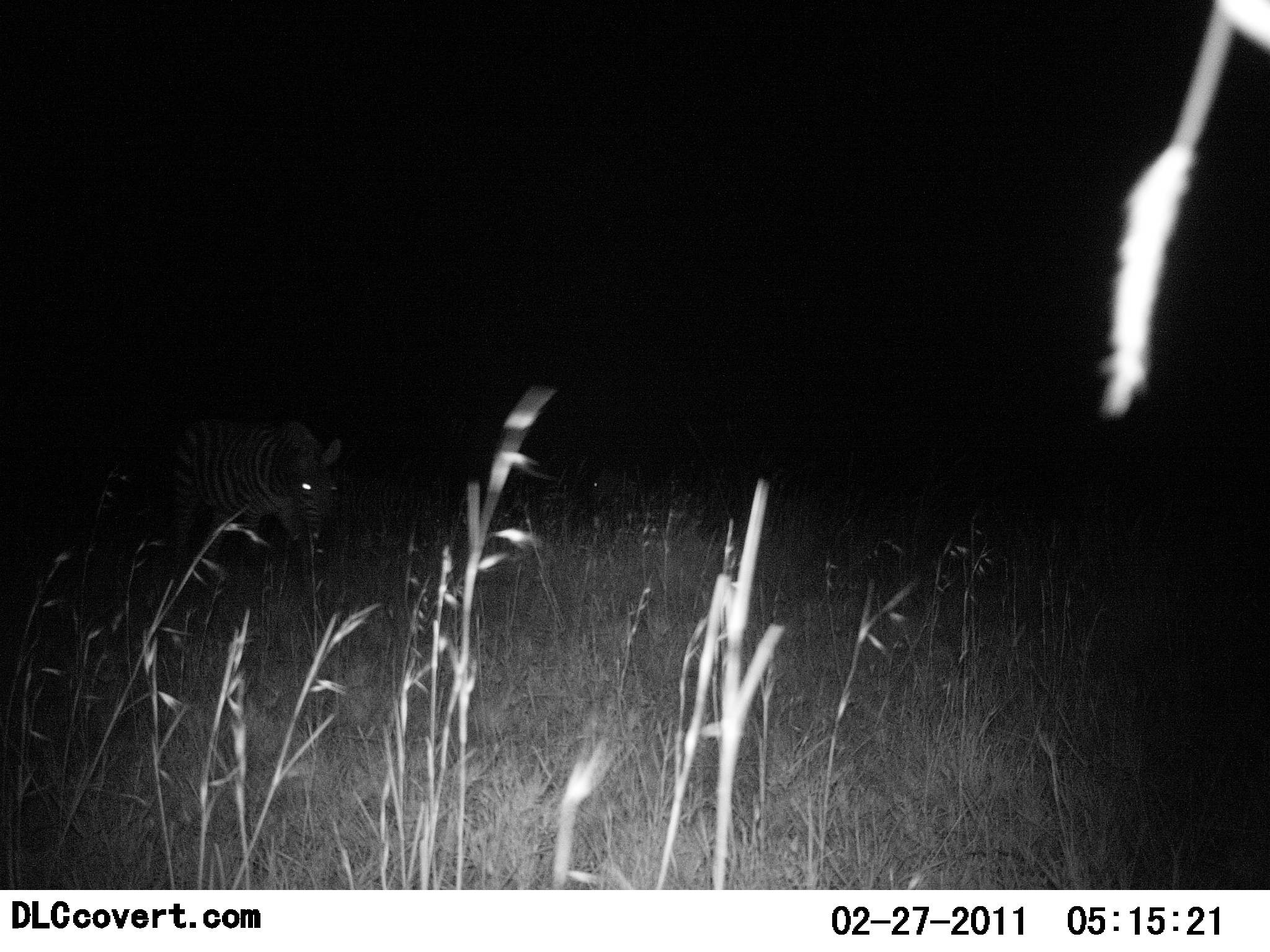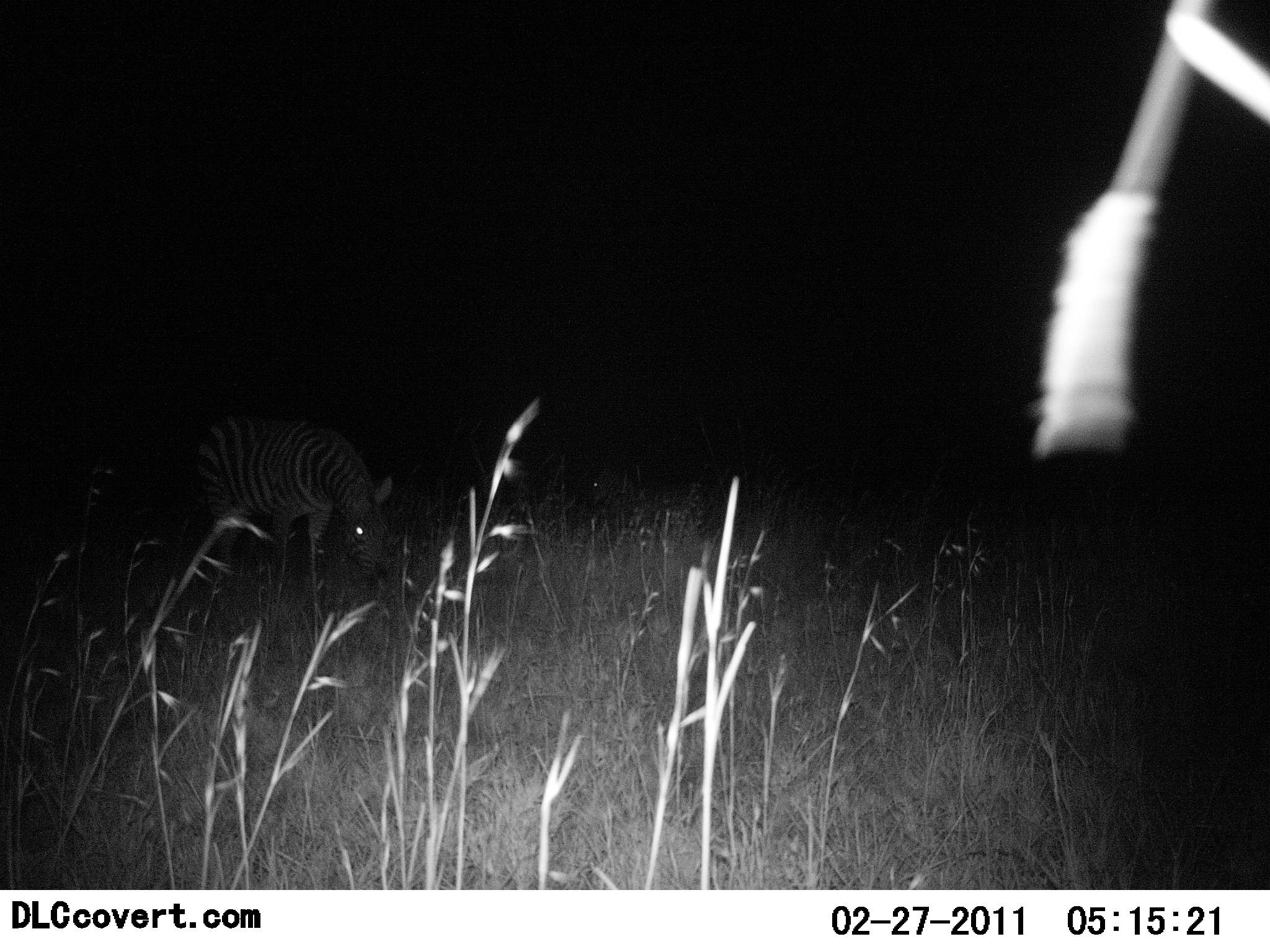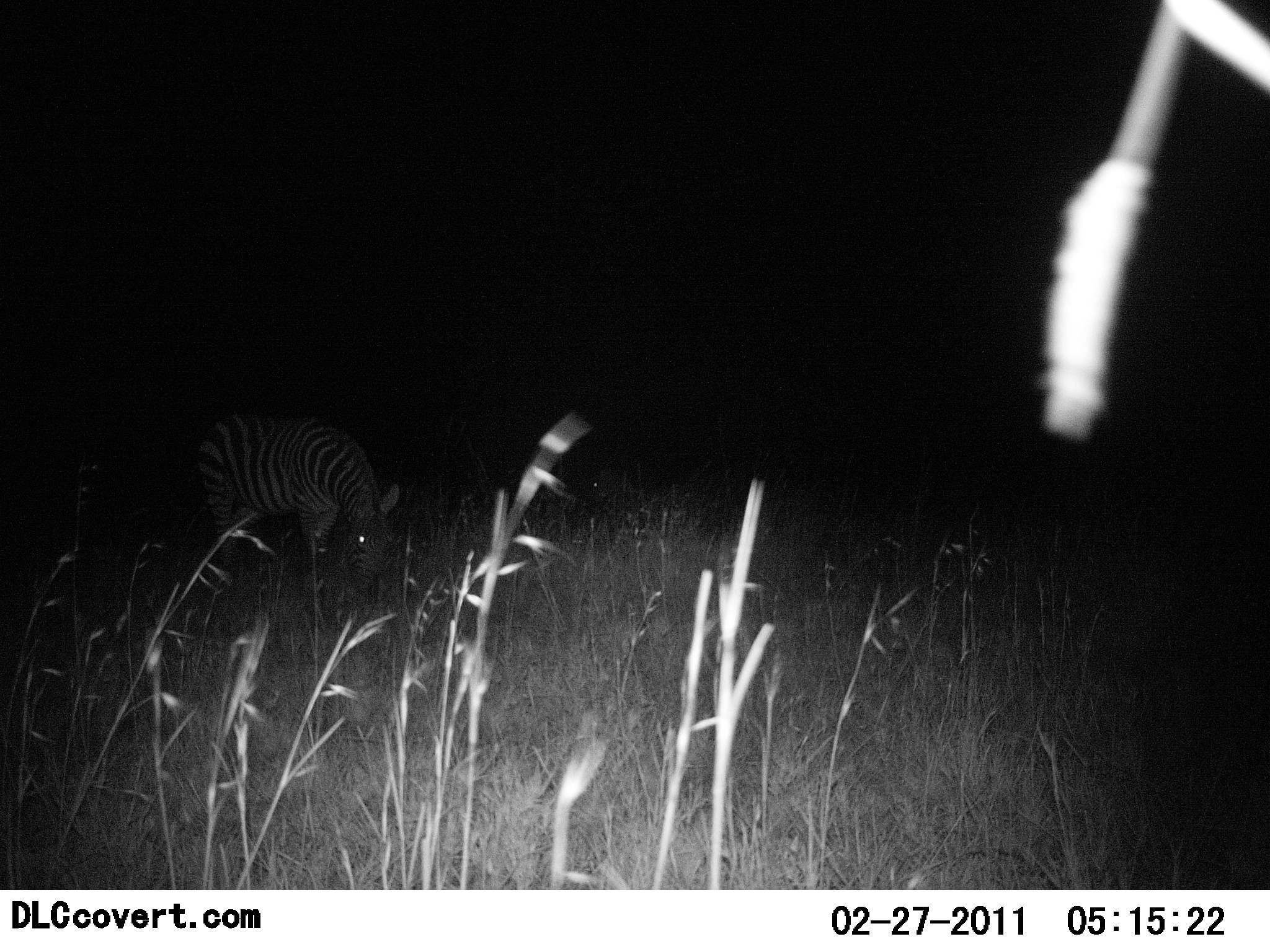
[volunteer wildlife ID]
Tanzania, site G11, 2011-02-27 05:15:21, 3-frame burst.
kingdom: Animalia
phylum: Chordata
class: Mammalia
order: Perissodactyla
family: Equidae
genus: Equus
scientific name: Equus quagga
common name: plains zebra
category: zebra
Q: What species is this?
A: Zebra (plains zebra) (Equus quagga).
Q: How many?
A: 1.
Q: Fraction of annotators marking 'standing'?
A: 45%.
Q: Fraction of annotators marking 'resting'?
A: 0%.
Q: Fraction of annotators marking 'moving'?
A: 18%.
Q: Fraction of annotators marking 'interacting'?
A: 0%.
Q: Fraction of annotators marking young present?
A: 0%.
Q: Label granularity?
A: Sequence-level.